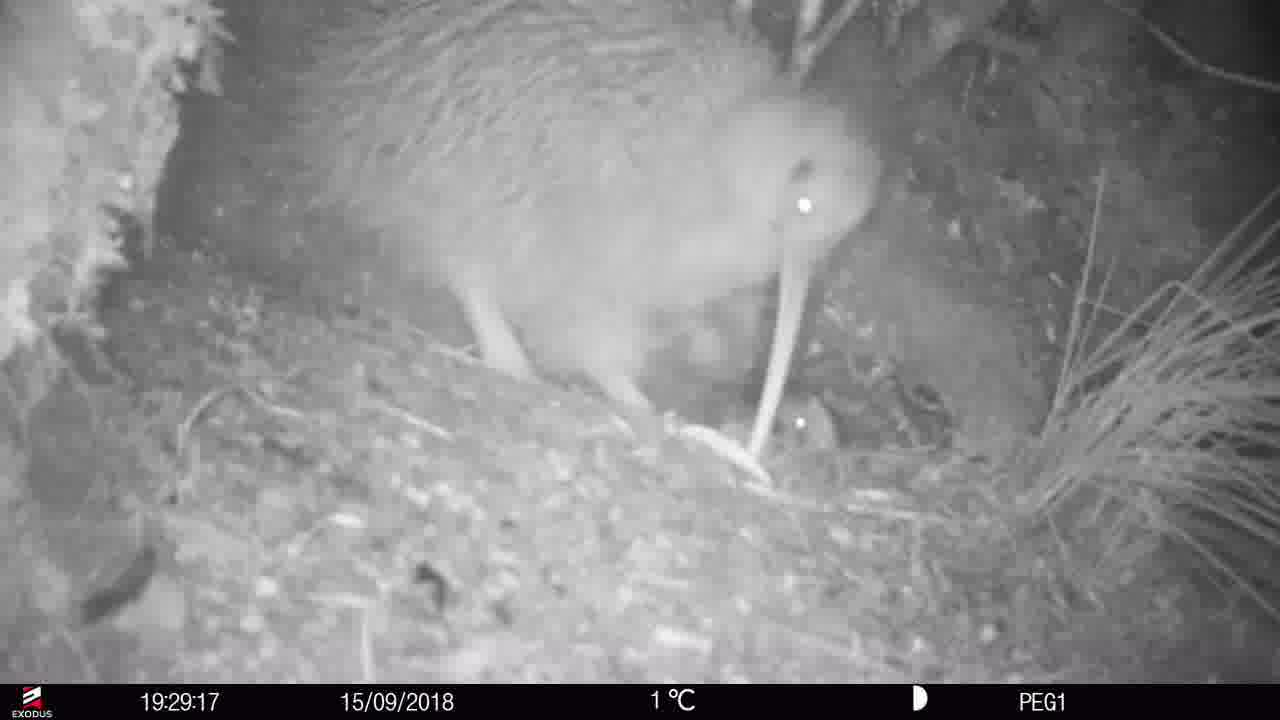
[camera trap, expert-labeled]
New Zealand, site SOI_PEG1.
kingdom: Animalia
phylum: Chordata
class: Aves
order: Apterygiformes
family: Apterygidae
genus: Apteryx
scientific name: Apteryx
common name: kiwi